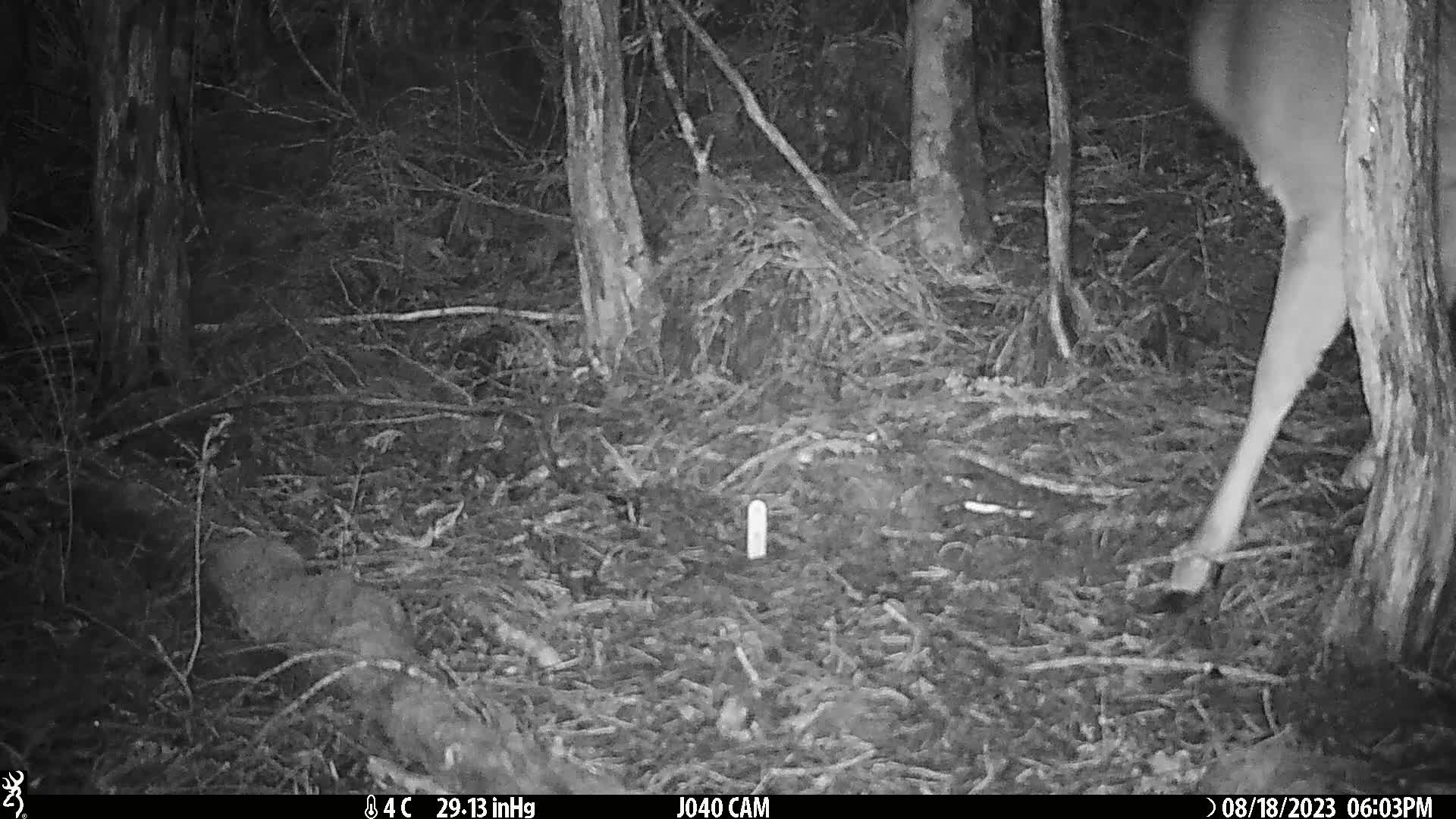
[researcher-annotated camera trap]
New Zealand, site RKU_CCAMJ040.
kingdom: Animalia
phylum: Chordata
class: Mammalia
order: Artiodactyla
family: Cervidae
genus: Odocoileus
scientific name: Odocoileus virginianus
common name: white-tailed deer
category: white tailed deer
White tailed deer (white-tailed deer) (Odocoileus virginianus).